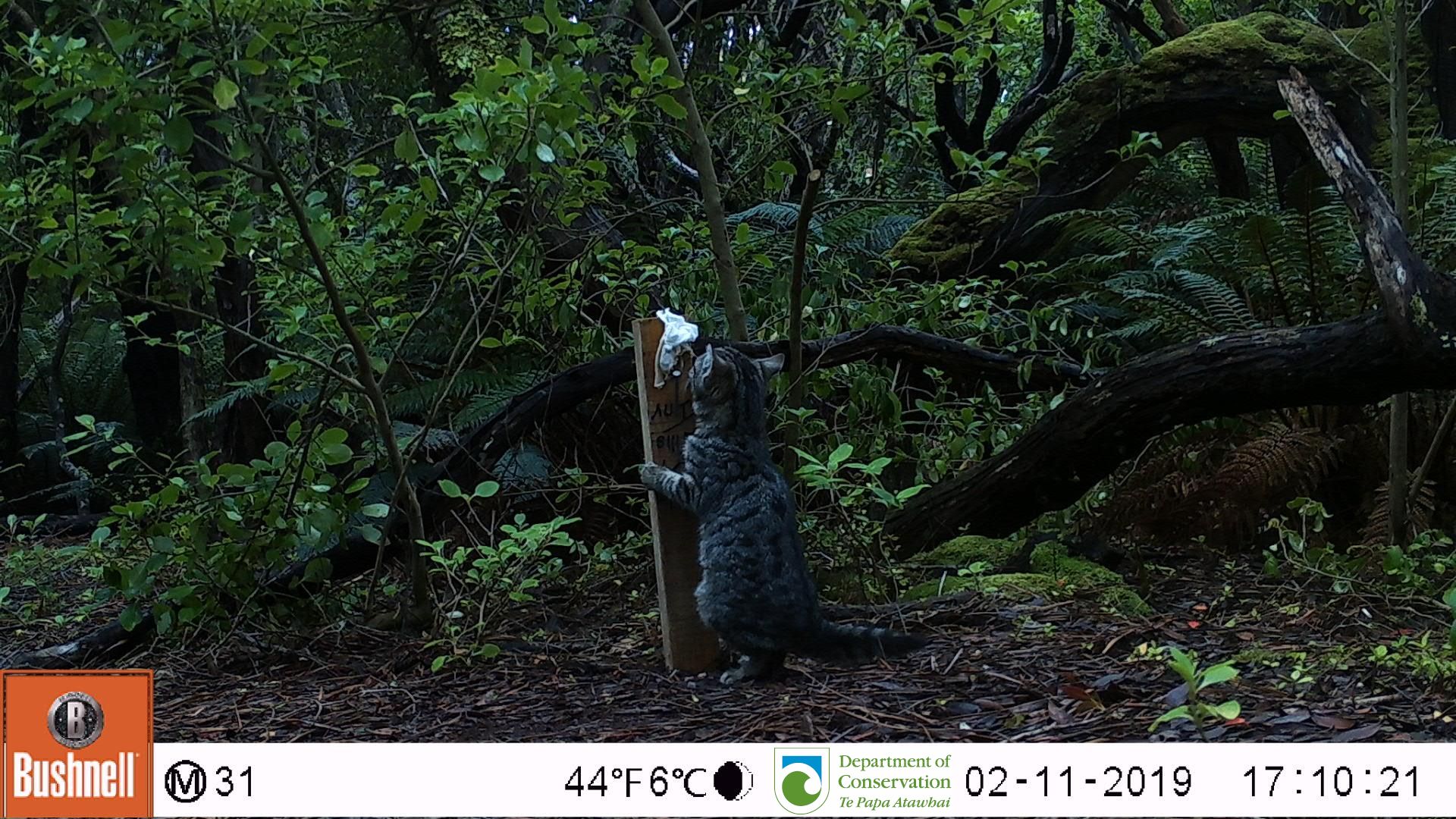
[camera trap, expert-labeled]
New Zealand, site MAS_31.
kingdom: Animalia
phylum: Chordata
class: Mammalia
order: Carnivora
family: Felidae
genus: Felis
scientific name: Felis catus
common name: domestic cat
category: cat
Cat (domestic cat) (Felis catus).